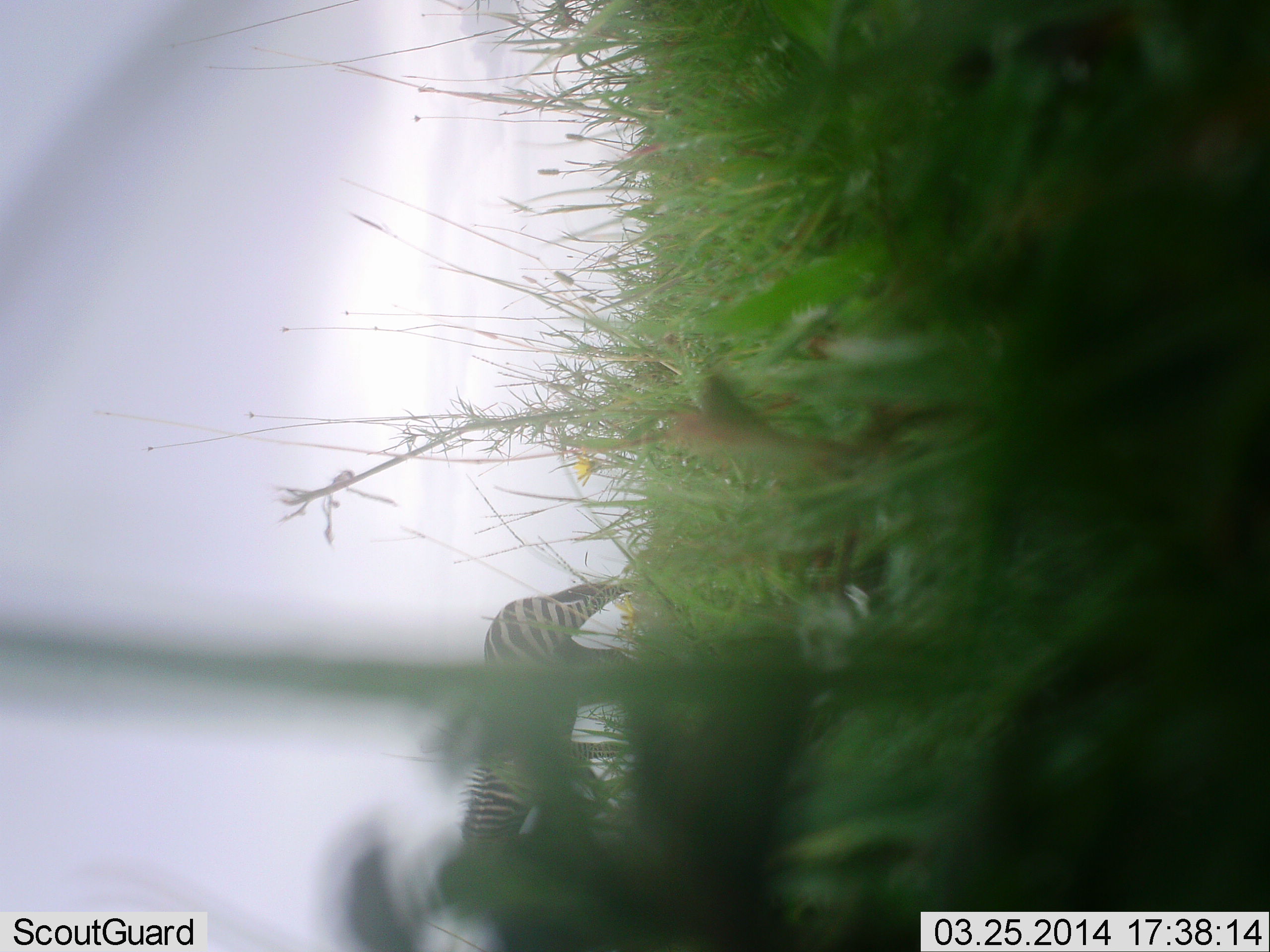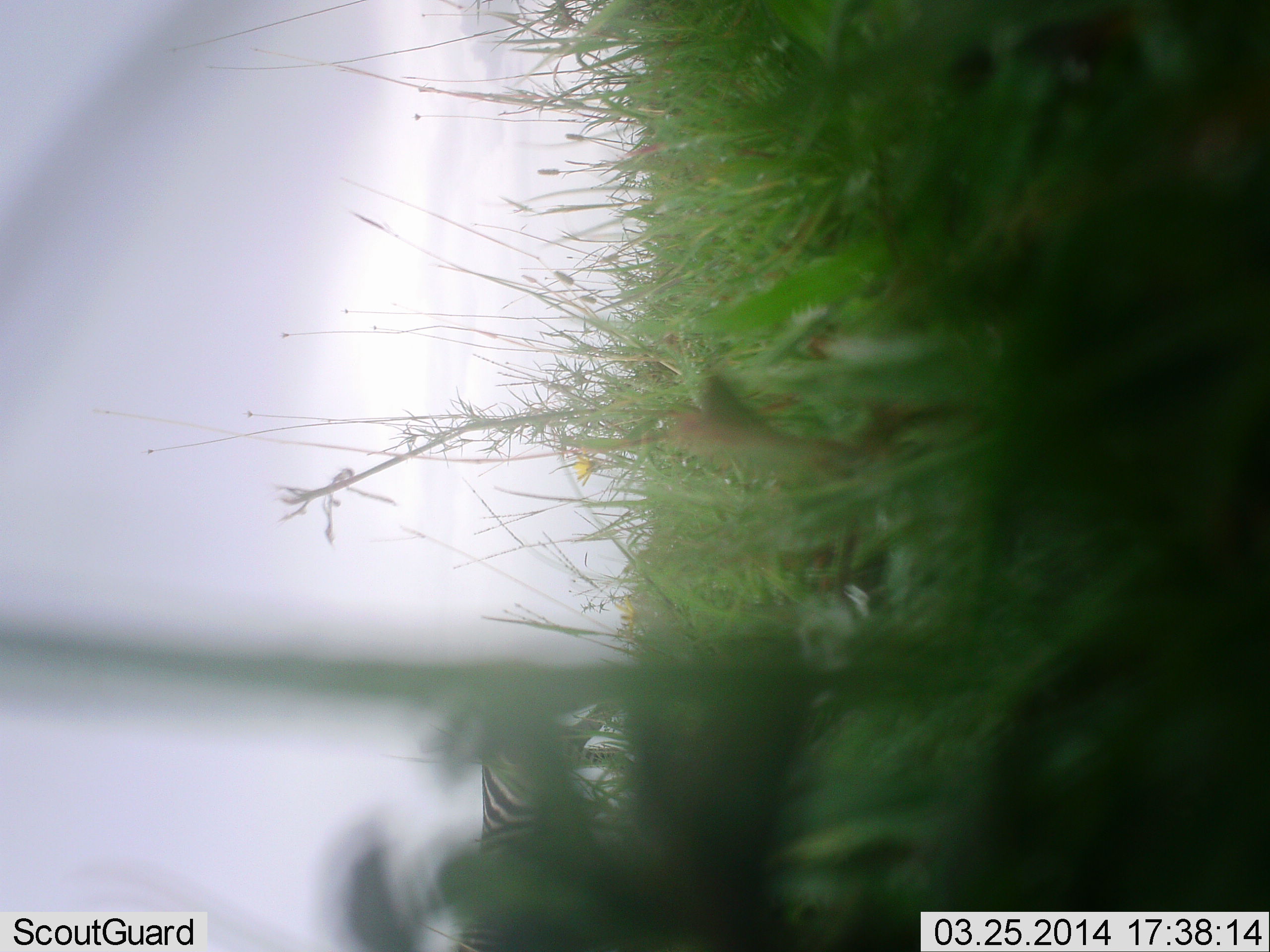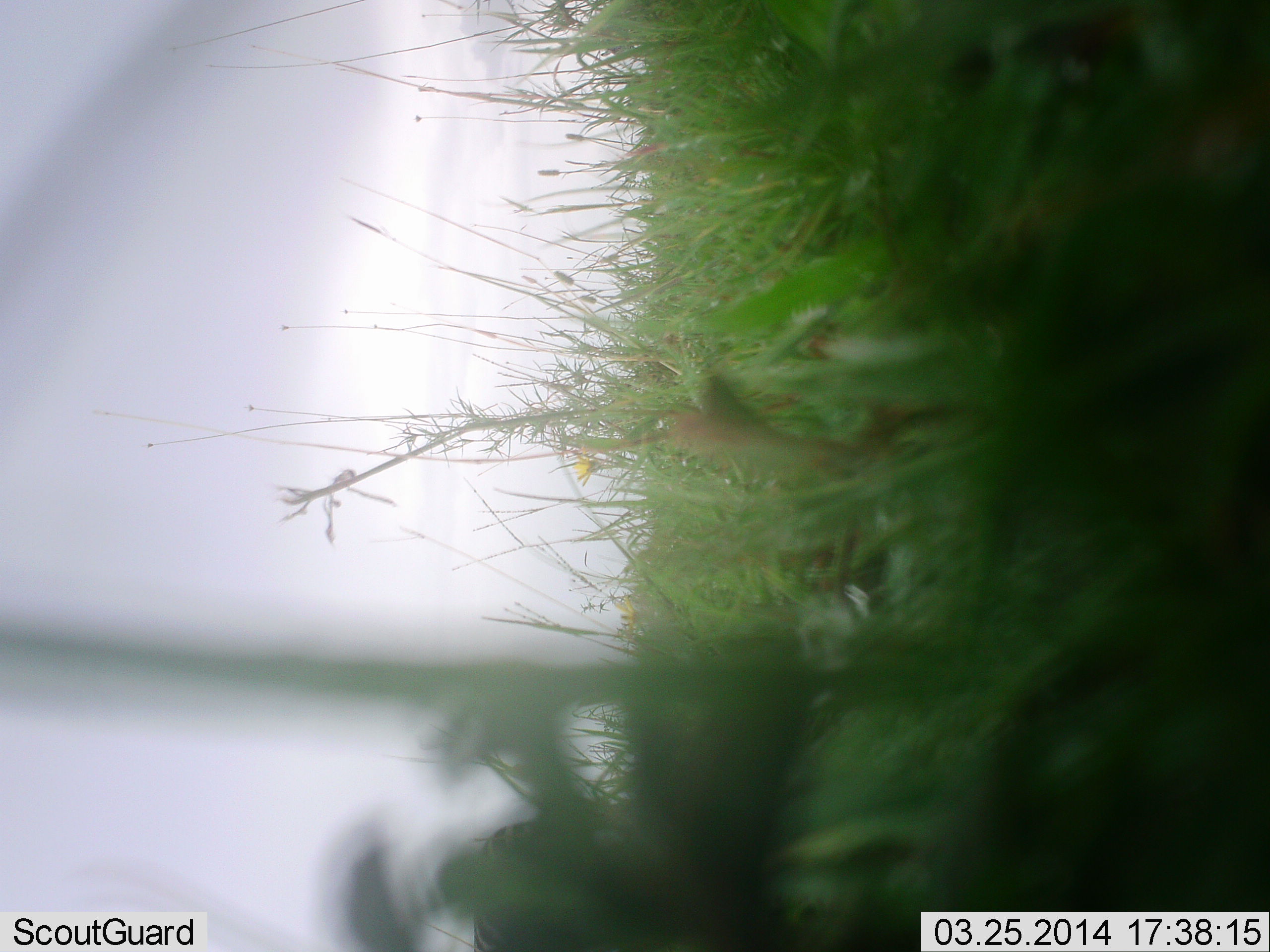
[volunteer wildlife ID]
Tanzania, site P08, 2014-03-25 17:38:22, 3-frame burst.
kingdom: Animalia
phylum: Chordata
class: Mammalia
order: Perissodactyla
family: Equidae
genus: Equus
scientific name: Equus quagga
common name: plains zebra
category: zebra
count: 1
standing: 0%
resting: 0%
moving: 100%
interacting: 0%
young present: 0%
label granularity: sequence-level